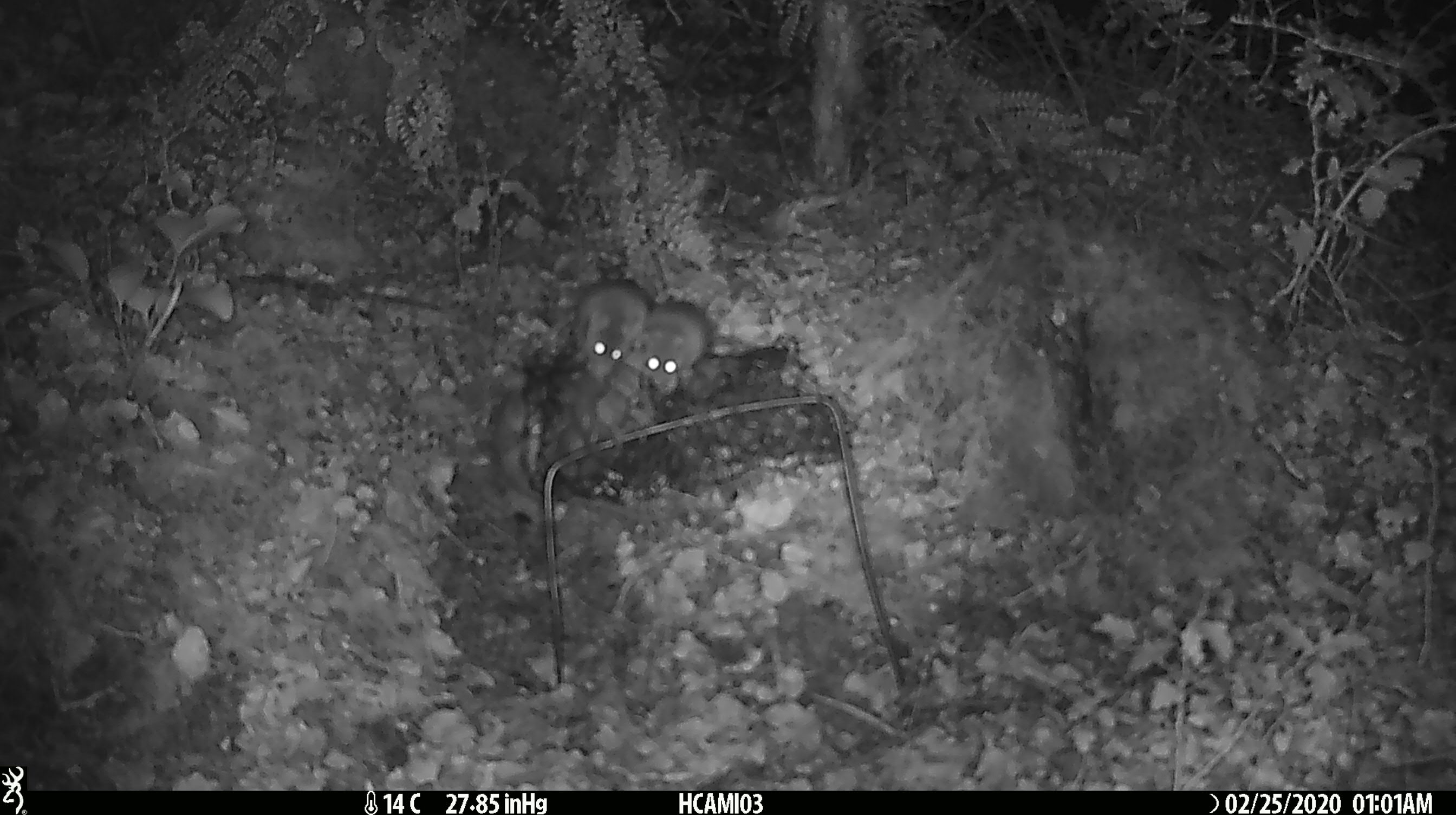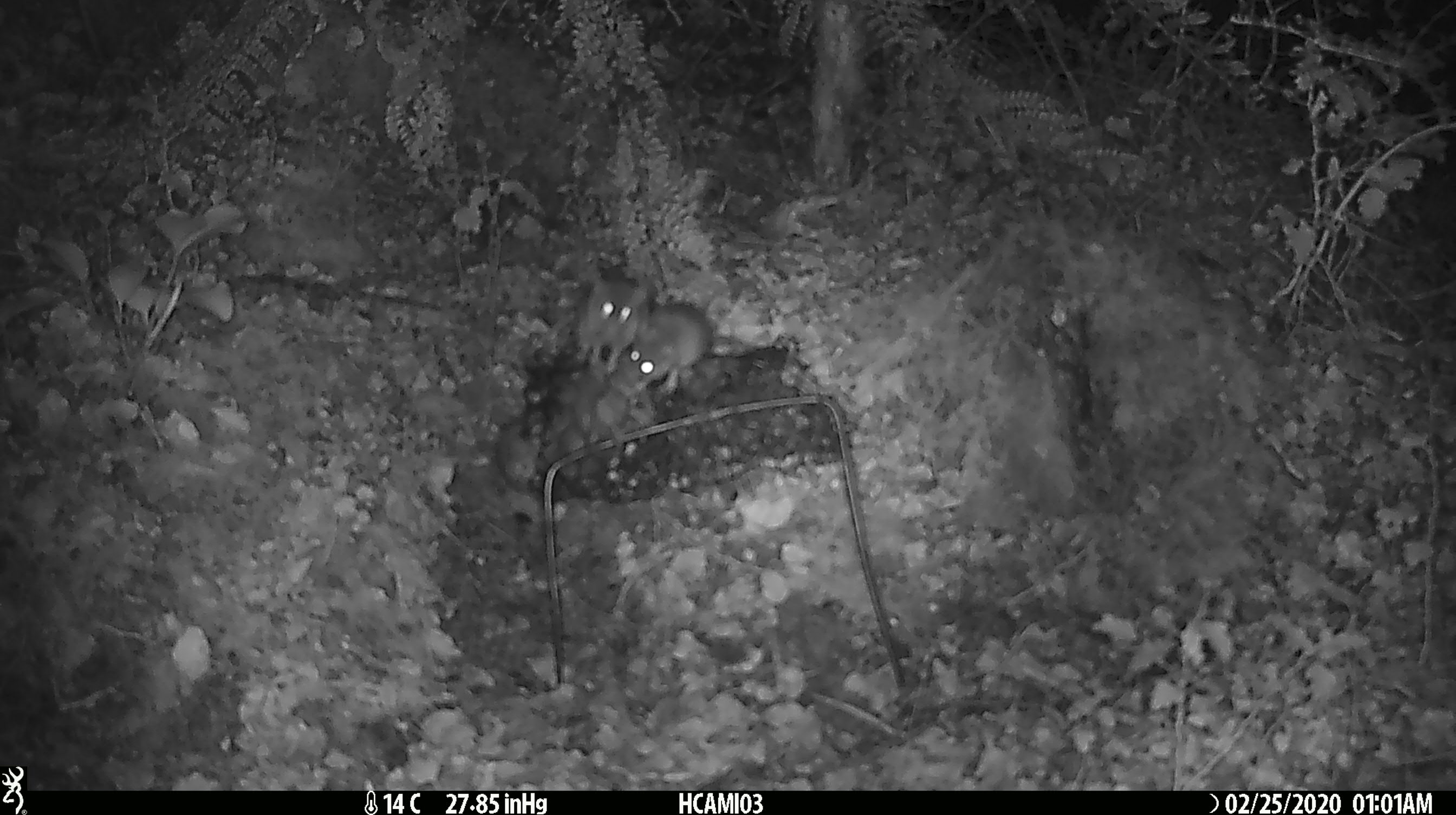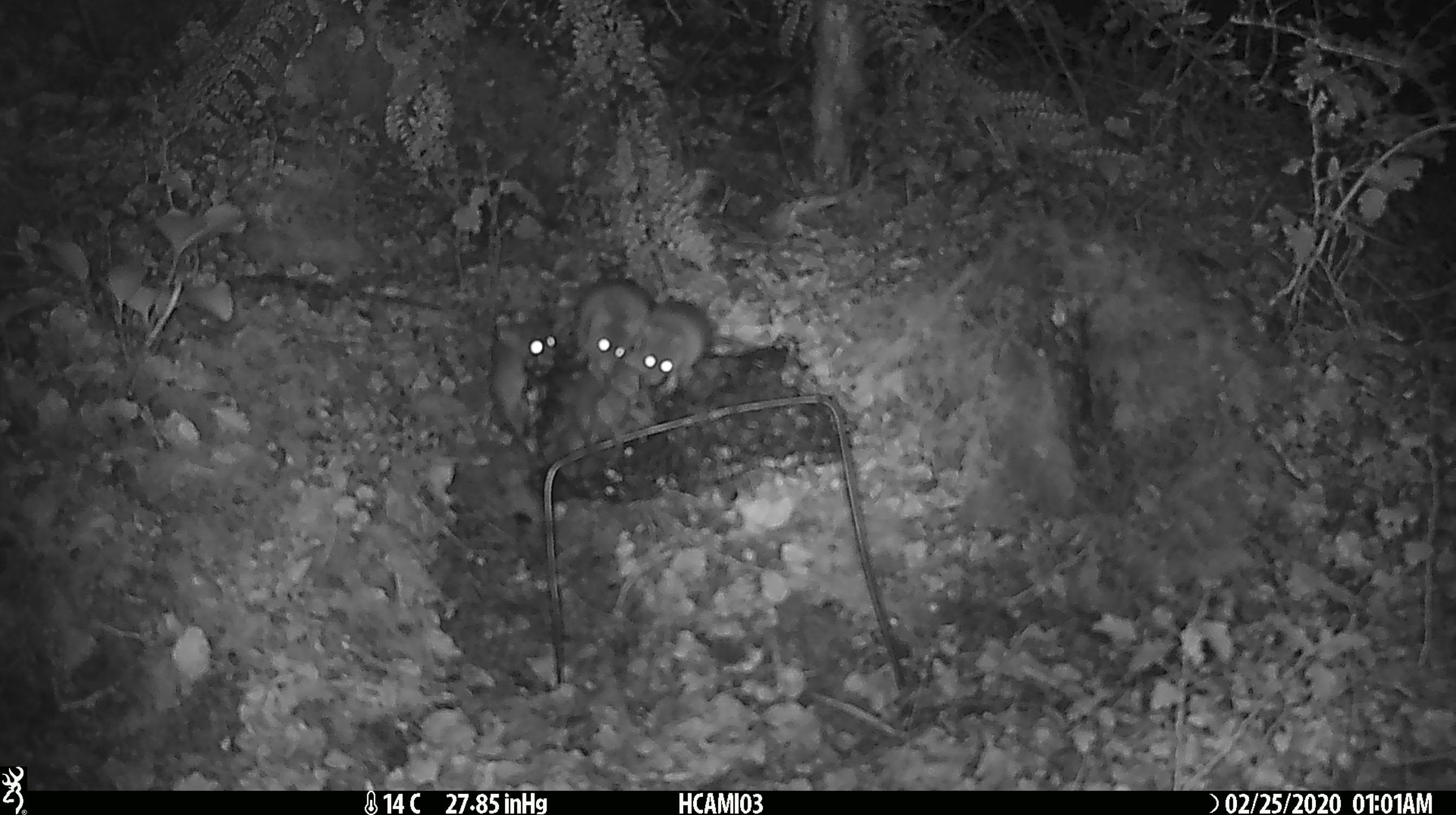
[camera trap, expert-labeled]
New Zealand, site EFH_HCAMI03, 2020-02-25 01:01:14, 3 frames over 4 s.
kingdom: Animalia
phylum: Chordata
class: Mammalia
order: Rodentia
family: Muridae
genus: Mus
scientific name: Mus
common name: mouse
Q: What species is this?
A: Mouse (Mus).